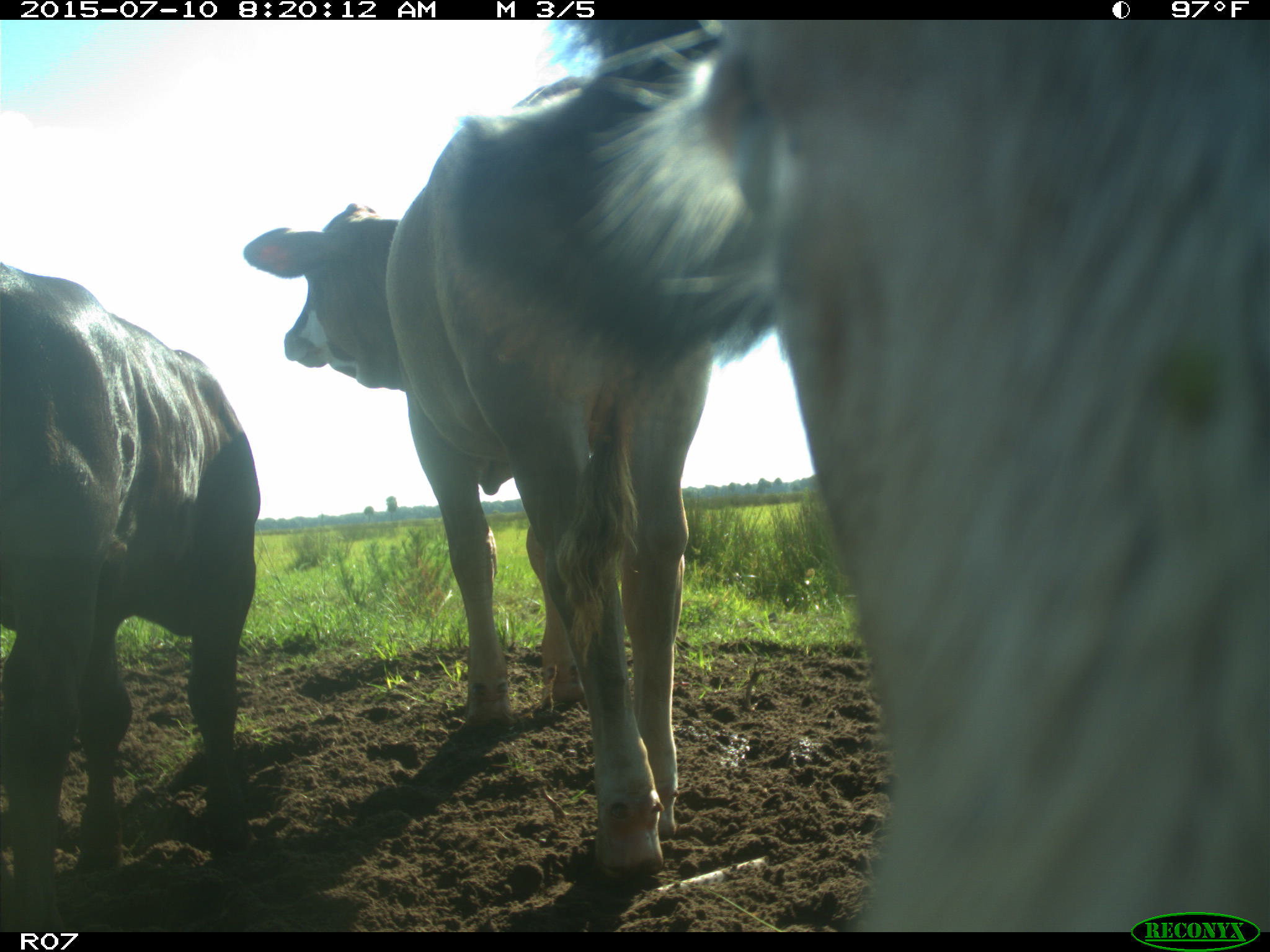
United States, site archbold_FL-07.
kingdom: Animalia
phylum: Chordata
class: Mammalia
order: Artiodactyla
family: Bovidae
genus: Bos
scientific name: Bos taurus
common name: domestic cow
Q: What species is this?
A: Bos taurus (domestic cow).